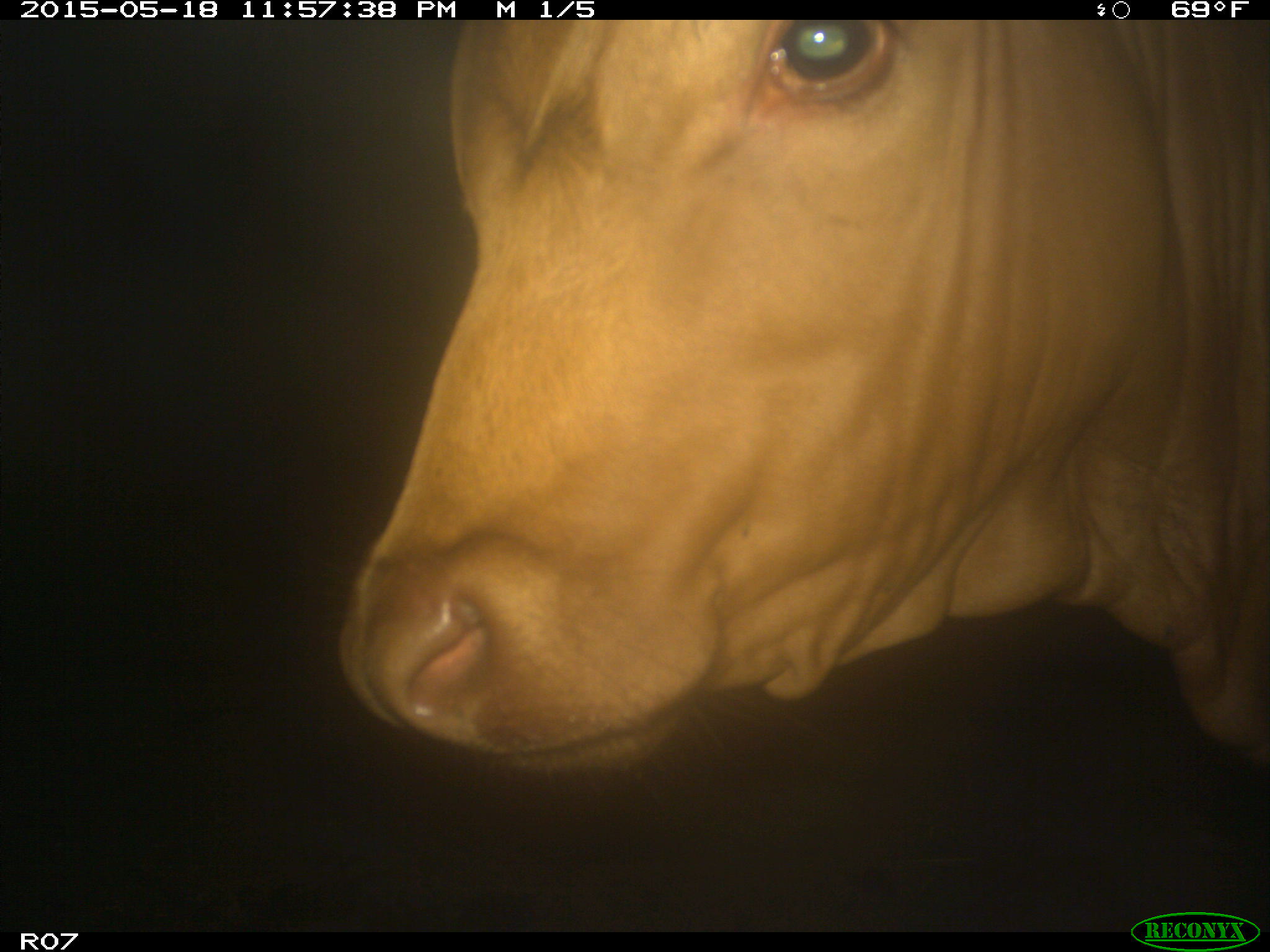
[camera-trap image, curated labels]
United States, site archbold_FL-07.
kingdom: Animalia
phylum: Chordata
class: Mammalia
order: Artiodactyla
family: Bovidae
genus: Bos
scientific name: Bos taurus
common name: domestic cow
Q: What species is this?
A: Bos taurus (domestic cow).